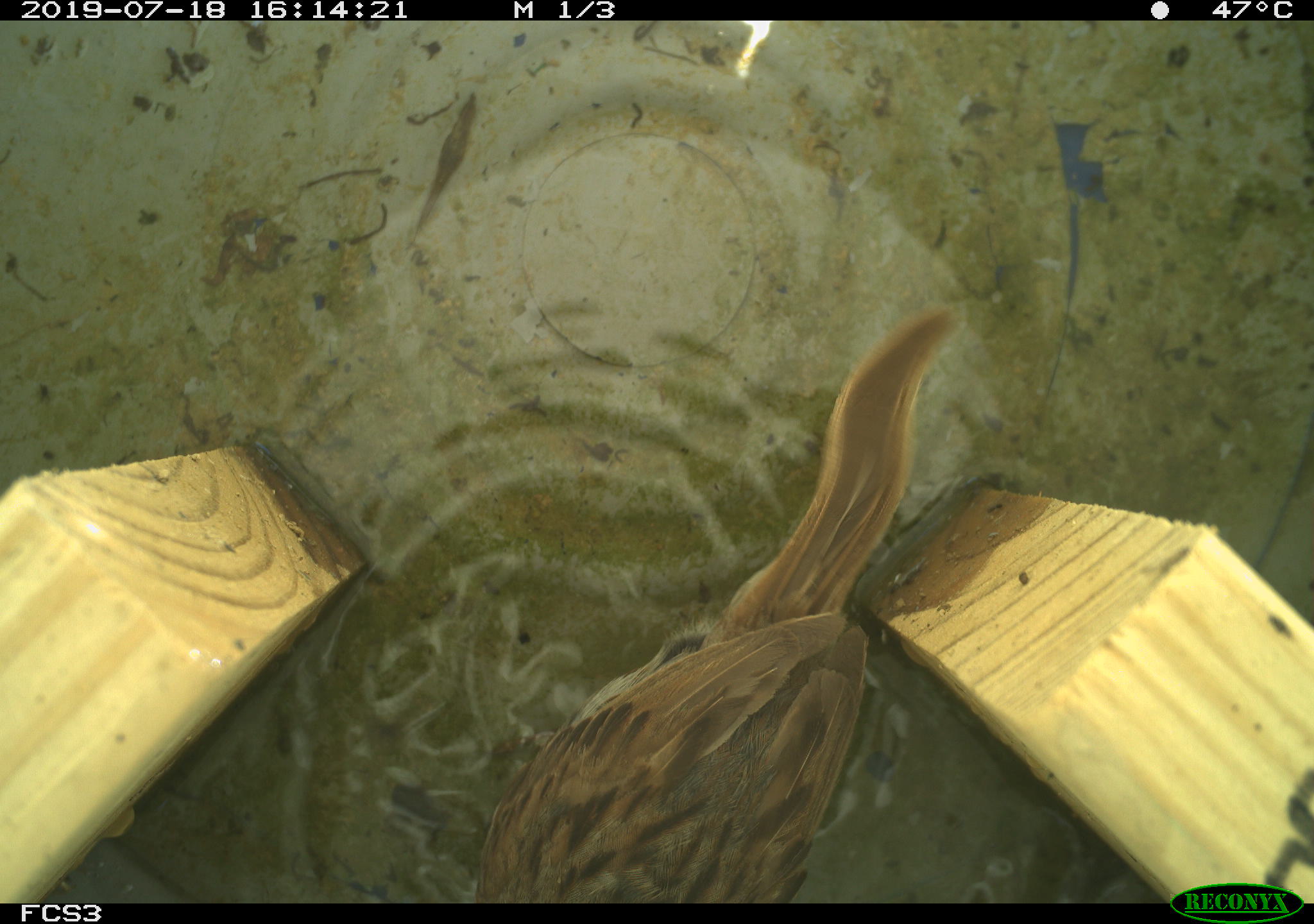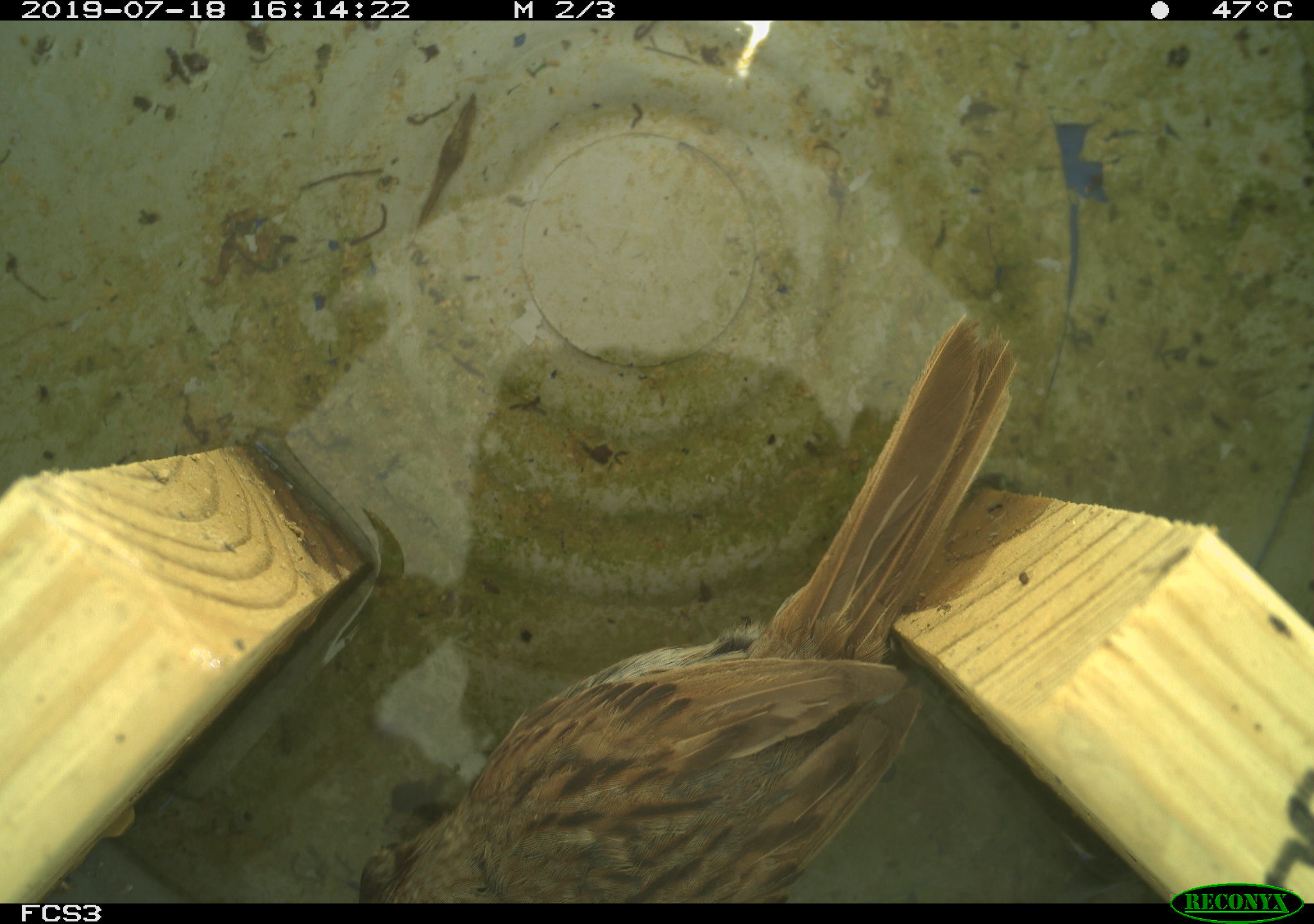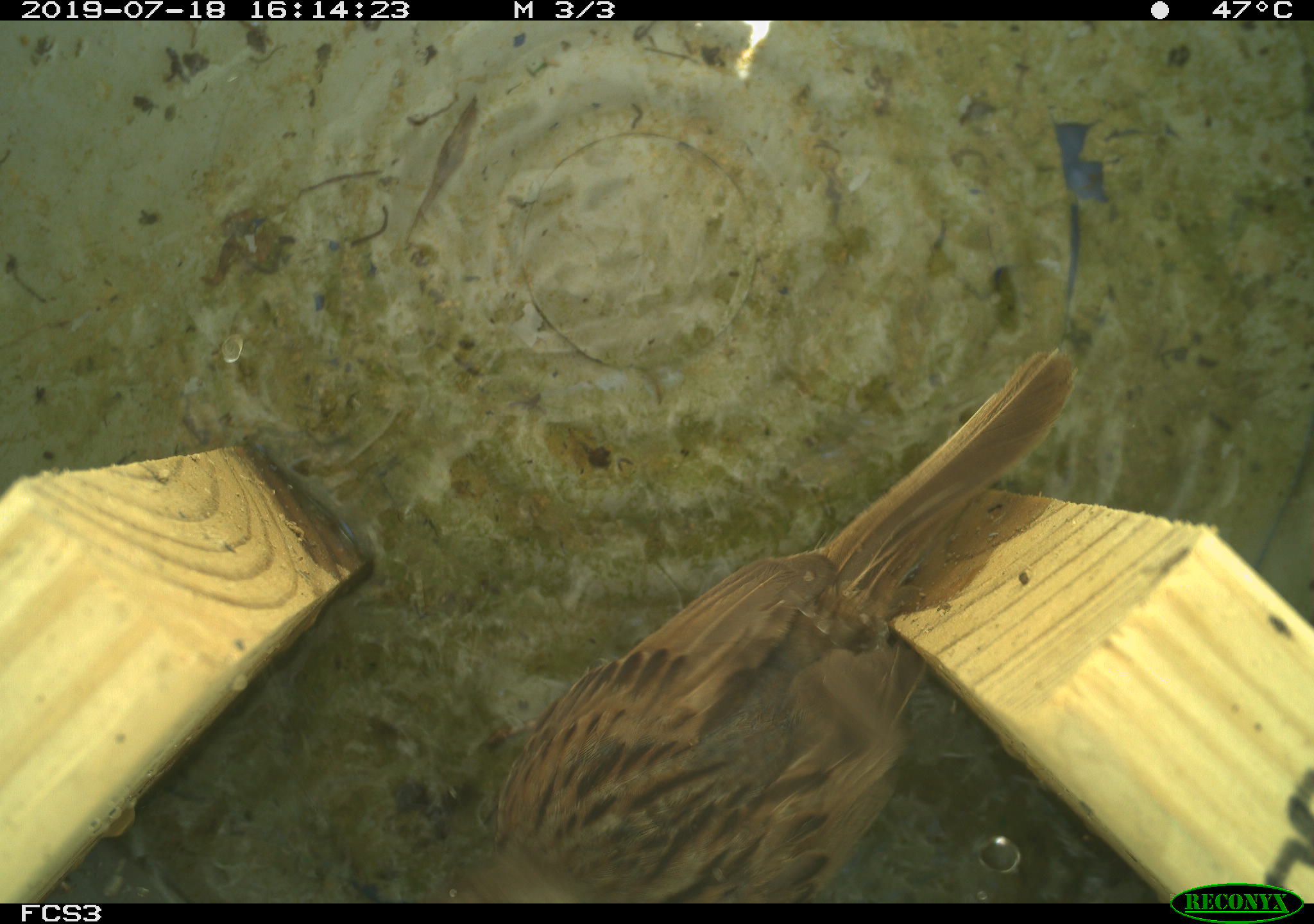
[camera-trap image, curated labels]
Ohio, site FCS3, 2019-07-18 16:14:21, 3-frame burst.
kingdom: Animalia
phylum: Chordata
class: Aves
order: Passeriformes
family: Passerellidae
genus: Melospiza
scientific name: Melospiza melodia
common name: song sparrow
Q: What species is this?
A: Song sparrow (Melospiza melodia).